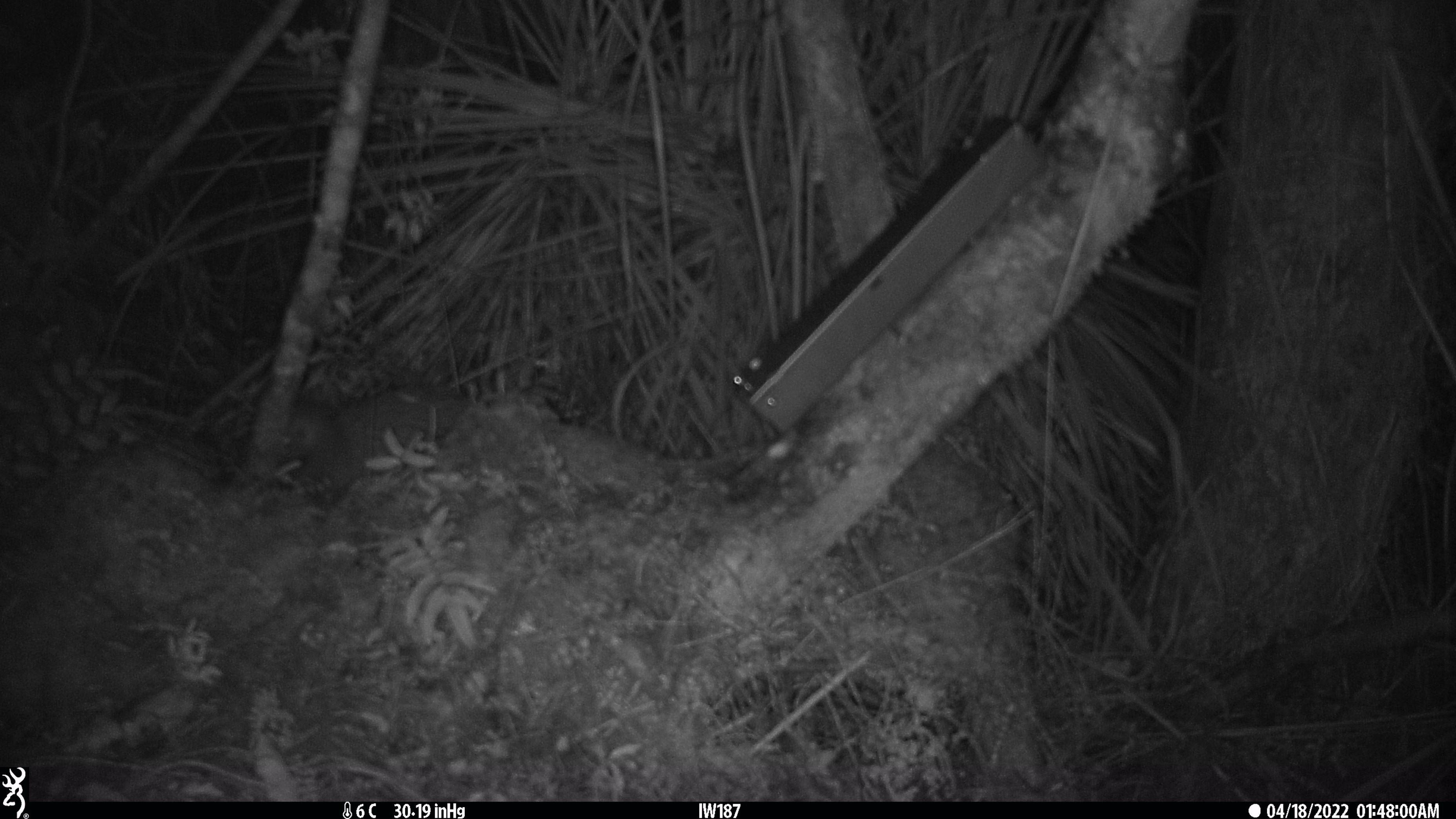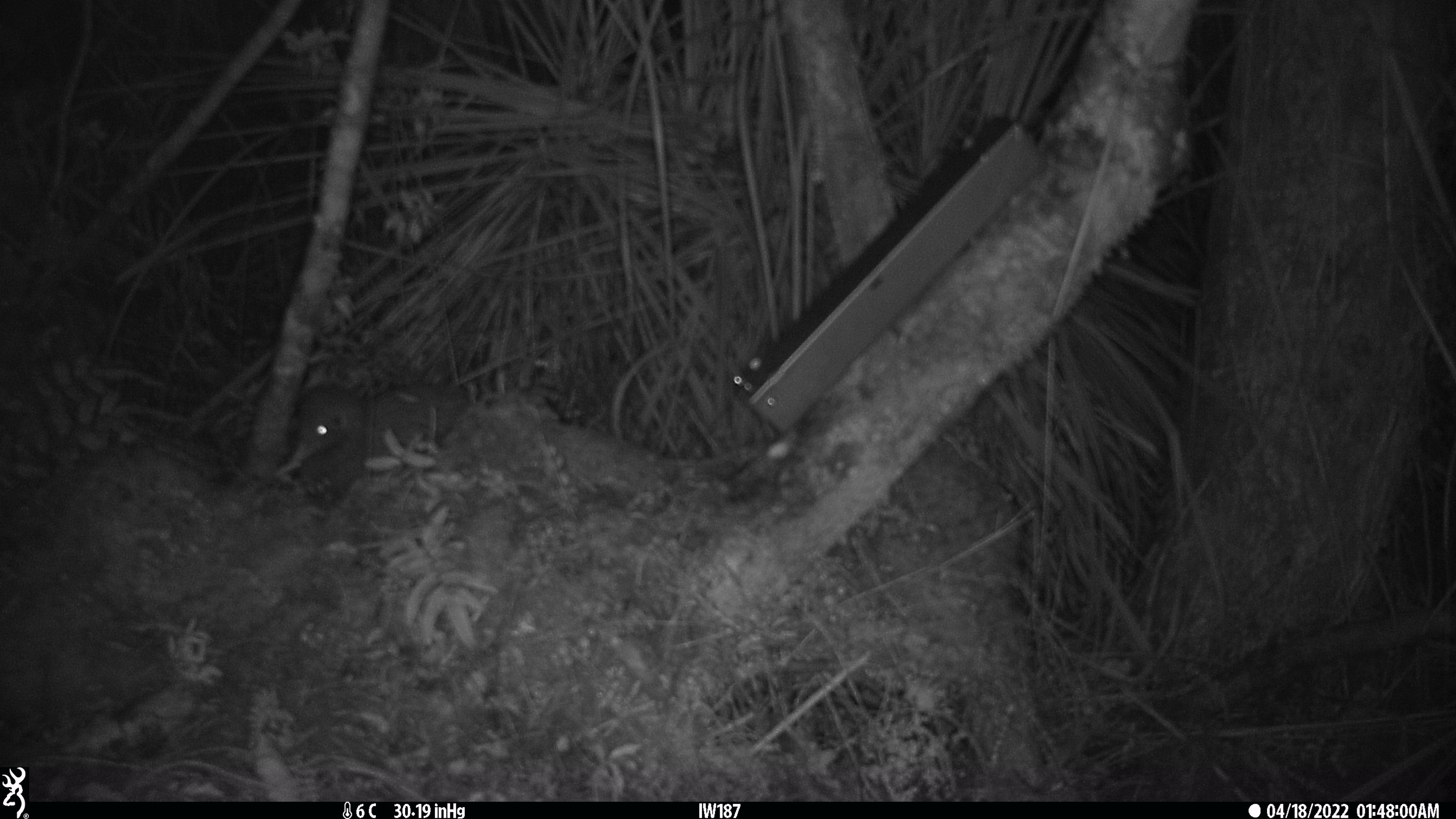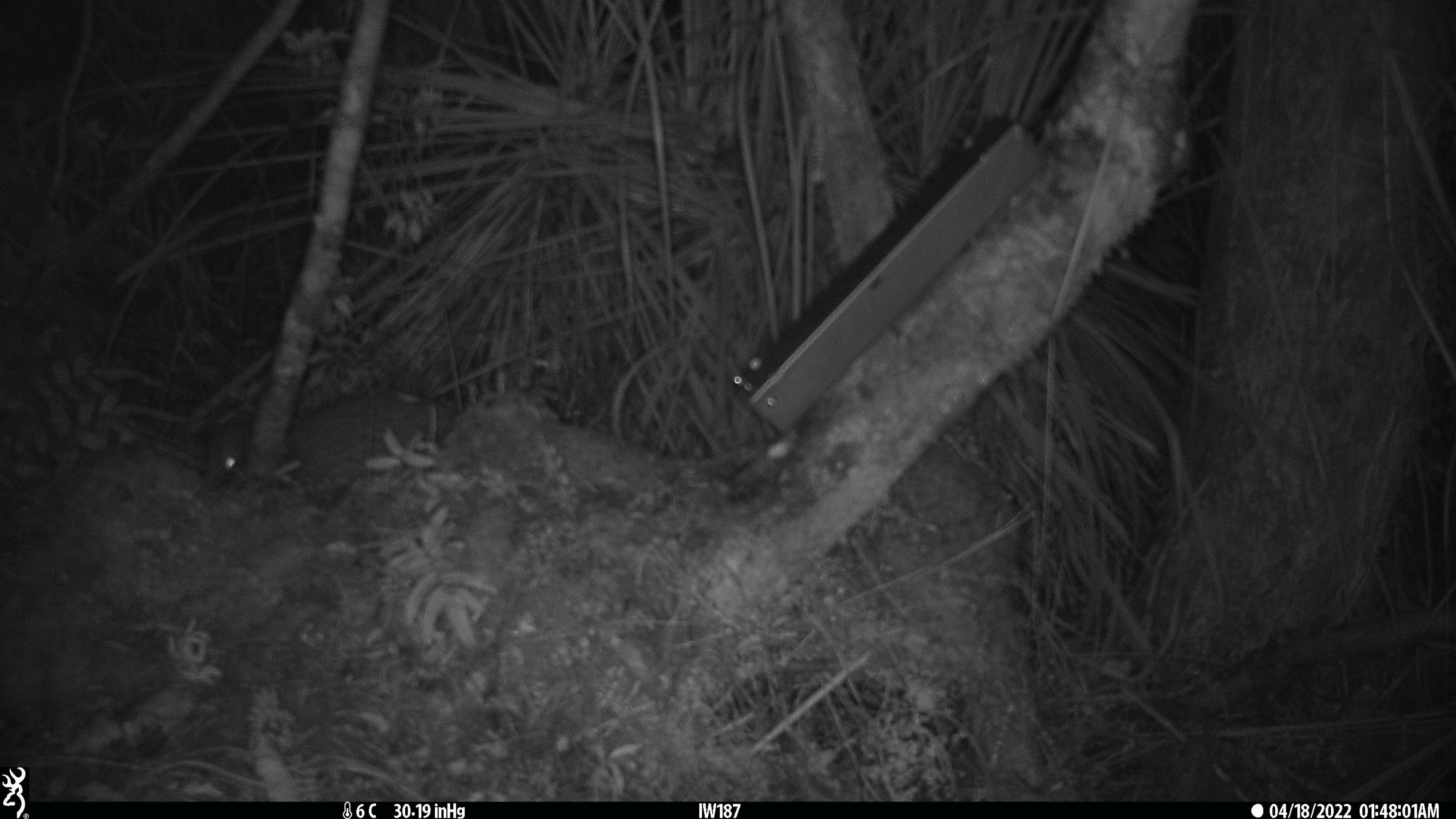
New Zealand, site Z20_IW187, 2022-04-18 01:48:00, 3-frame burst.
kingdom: Animalia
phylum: Chordata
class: Aves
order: Apterygiformes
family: Apterygidae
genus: Apteryx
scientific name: Apteryx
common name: kiwi